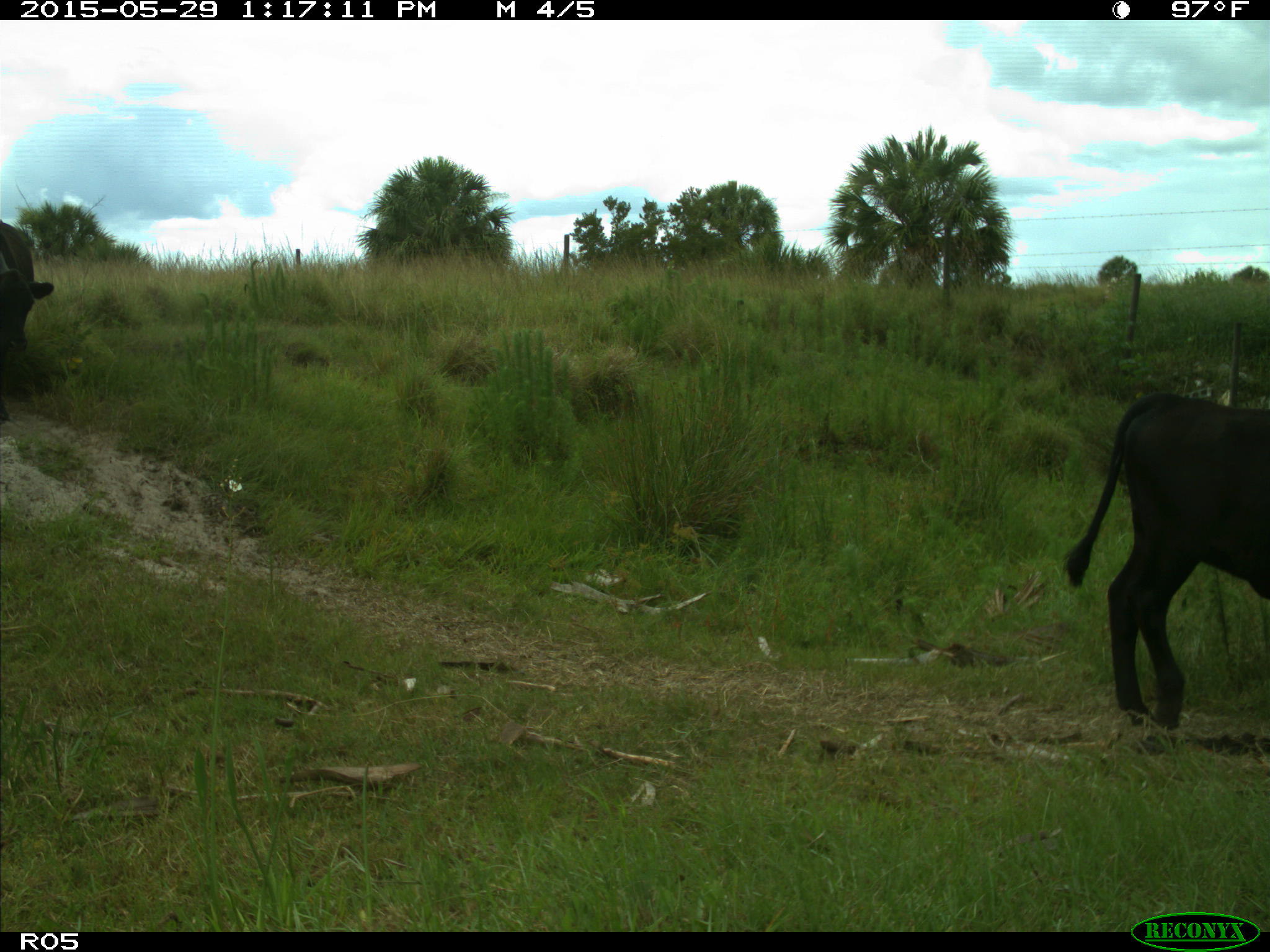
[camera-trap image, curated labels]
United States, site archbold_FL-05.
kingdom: Animalia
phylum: Chordata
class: Mammalia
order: Artiodactyla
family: Bovidae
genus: Bos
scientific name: Bos taurus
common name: domestic cow